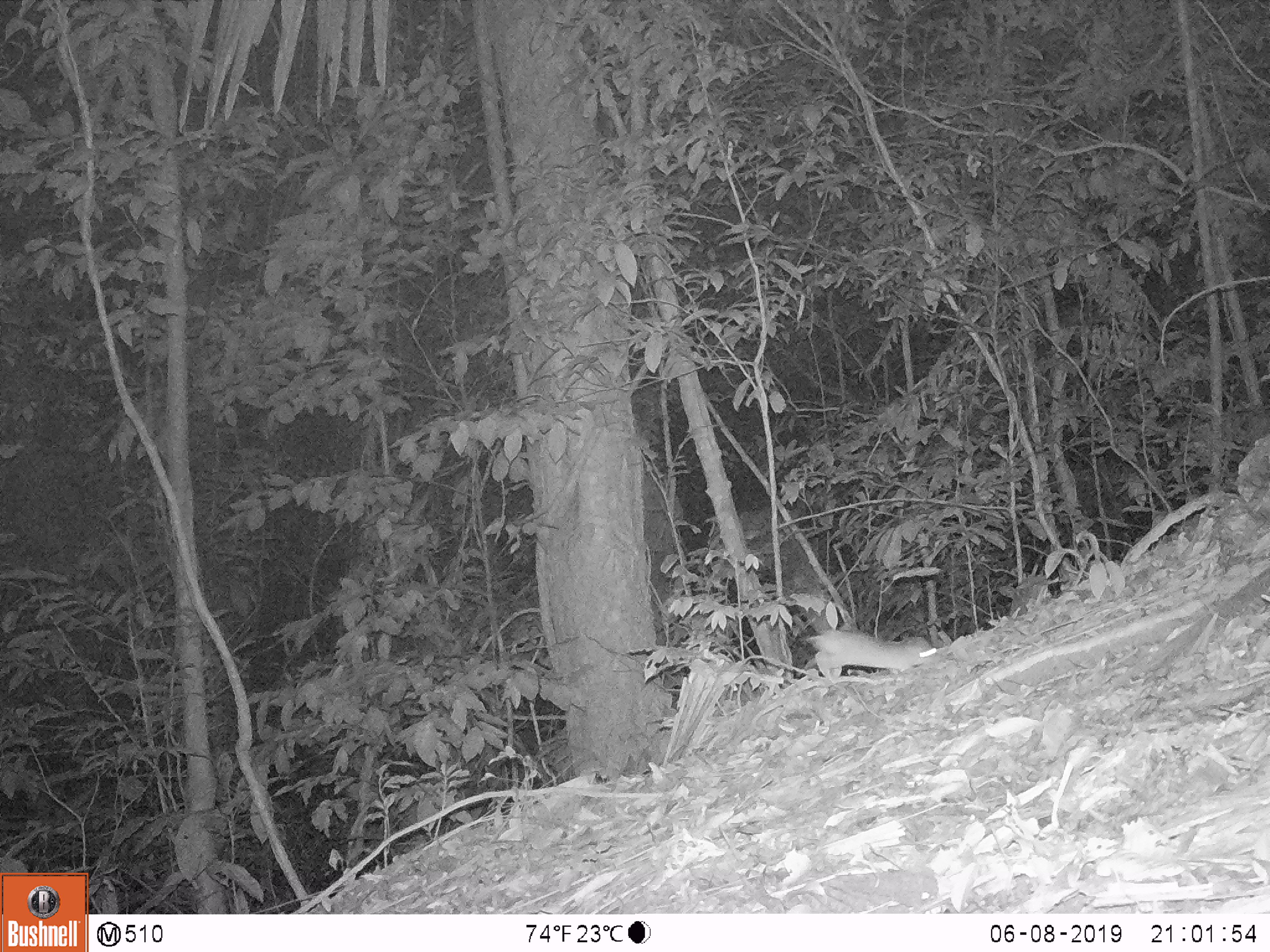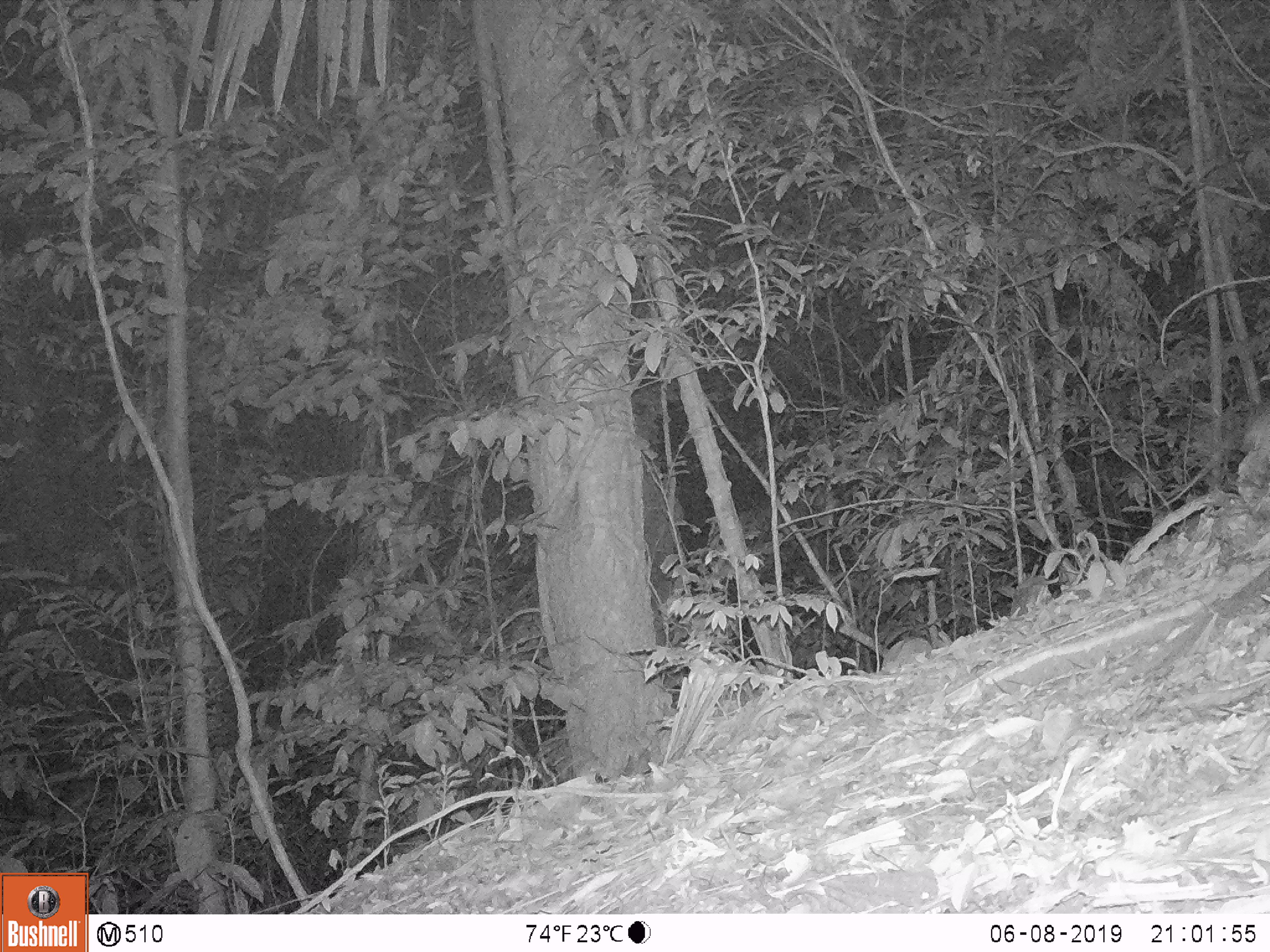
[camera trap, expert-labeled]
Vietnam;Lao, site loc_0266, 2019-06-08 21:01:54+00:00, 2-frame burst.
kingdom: Animalia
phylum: Chordata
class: Mammalia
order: Rodentia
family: Muridae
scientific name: Muridae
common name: old-world mice and rats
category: unidentified murid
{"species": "unidentified murid (old-world mice and rats) (Muridae)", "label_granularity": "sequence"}